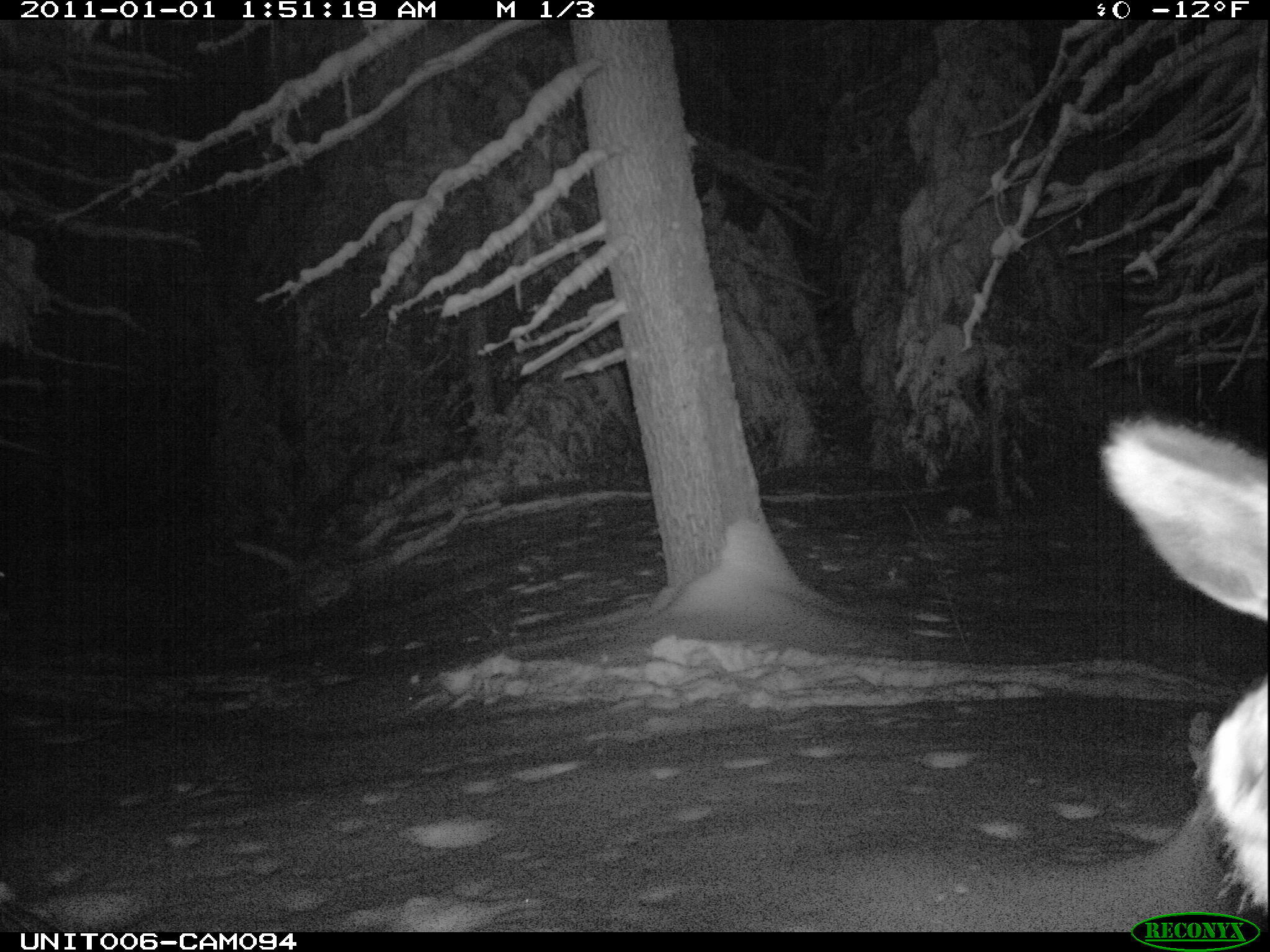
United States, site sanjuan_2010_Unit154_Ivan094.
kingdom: Animalia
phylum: Chordata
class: Mammalia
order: Artiodactyla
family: Cervidae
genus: Cervus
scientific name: Cervus elaphus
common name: red deer